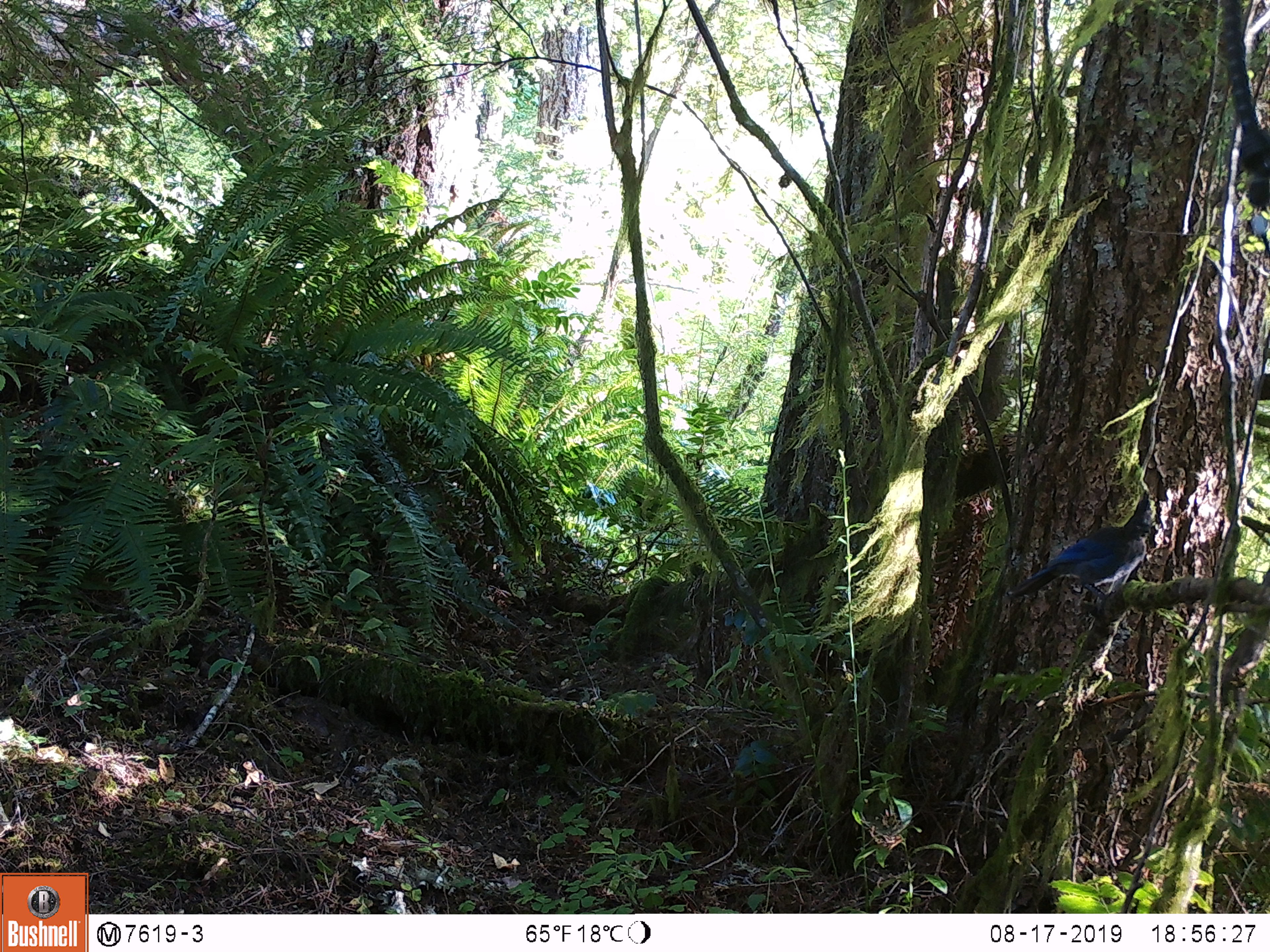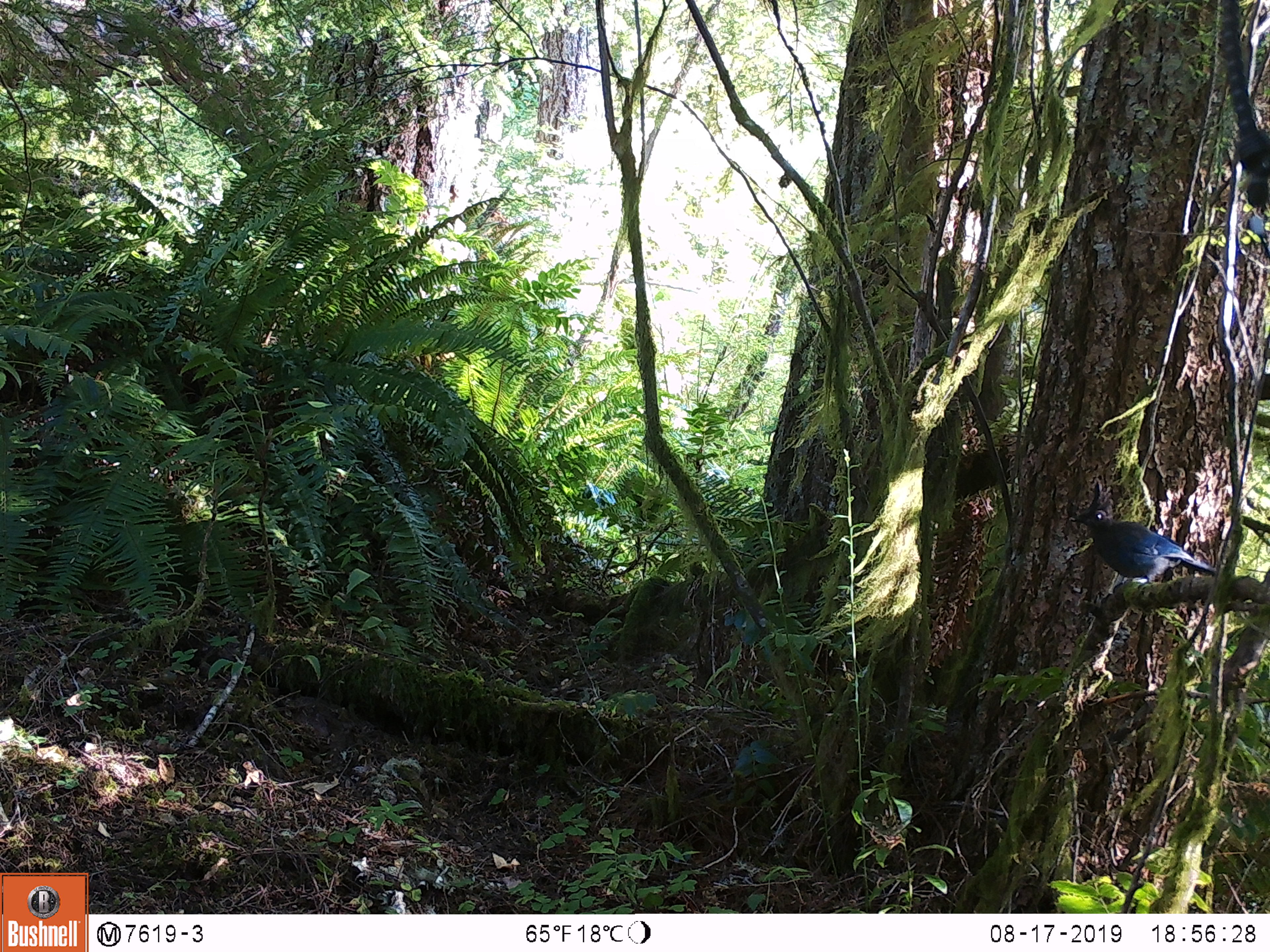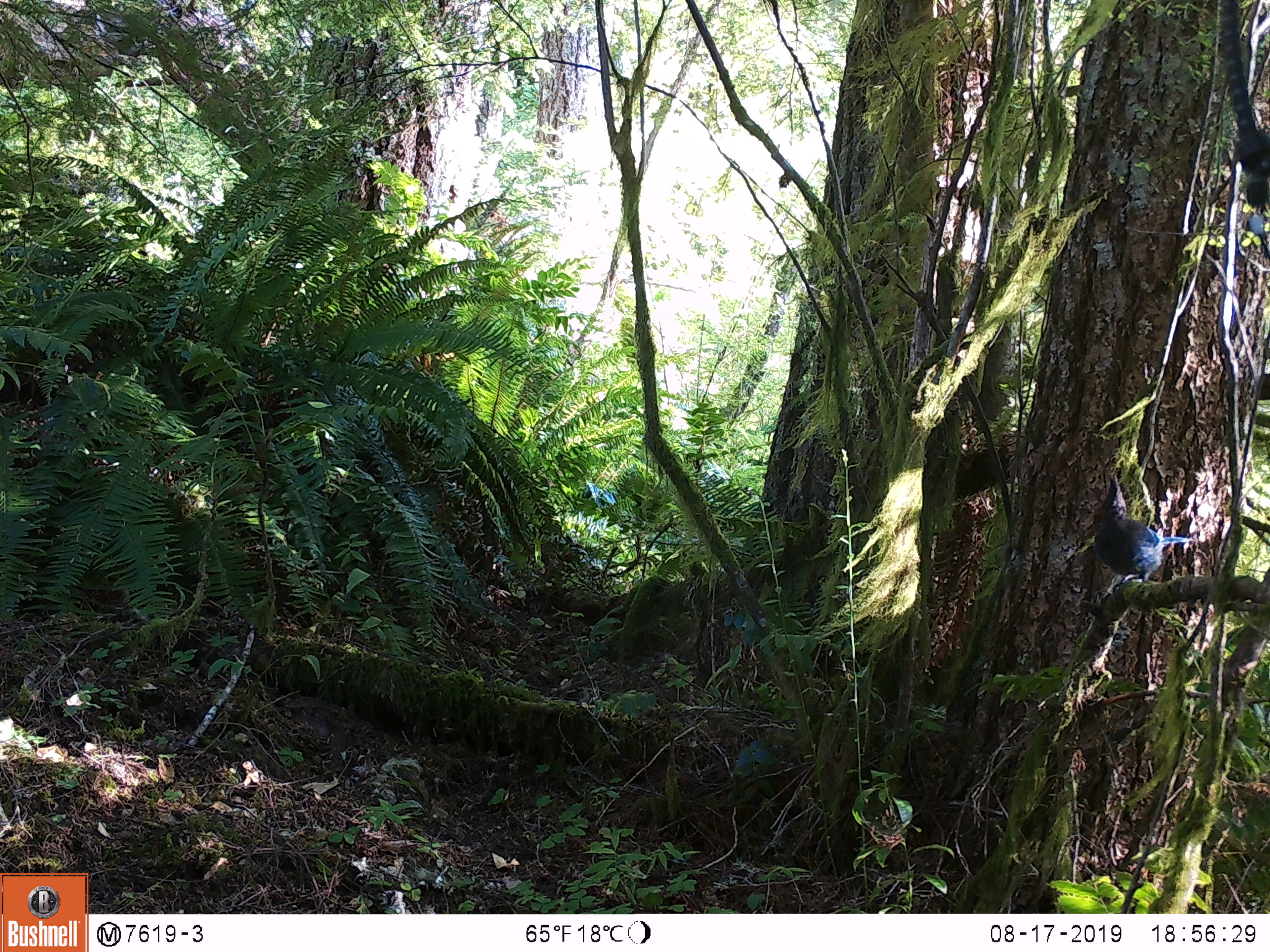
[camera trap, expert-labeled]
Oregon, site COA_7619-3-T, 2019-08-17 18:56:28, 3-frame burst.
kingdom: Animalia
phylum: Chordata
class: Aves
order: Passeriformes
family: Corvidae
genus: Cyanocitta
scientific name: Cyanocitta stelleri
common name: steller's jay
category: stellers jay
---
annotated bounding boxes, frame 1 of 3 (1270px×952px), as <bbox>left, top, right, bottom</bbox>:
stellers jay: <bbox>1007, 491, 1161, 600</bbox>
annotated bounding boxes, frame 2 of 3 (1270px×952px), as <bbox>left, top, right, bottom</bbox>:
stellers jay: <bbox>1075, 491, 1218, 591</bbox>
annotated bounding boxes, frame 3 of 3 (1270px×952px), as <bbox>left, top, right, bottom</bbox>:
stellers jay: <bbox>1087, 480, 1196, 593</bbox>